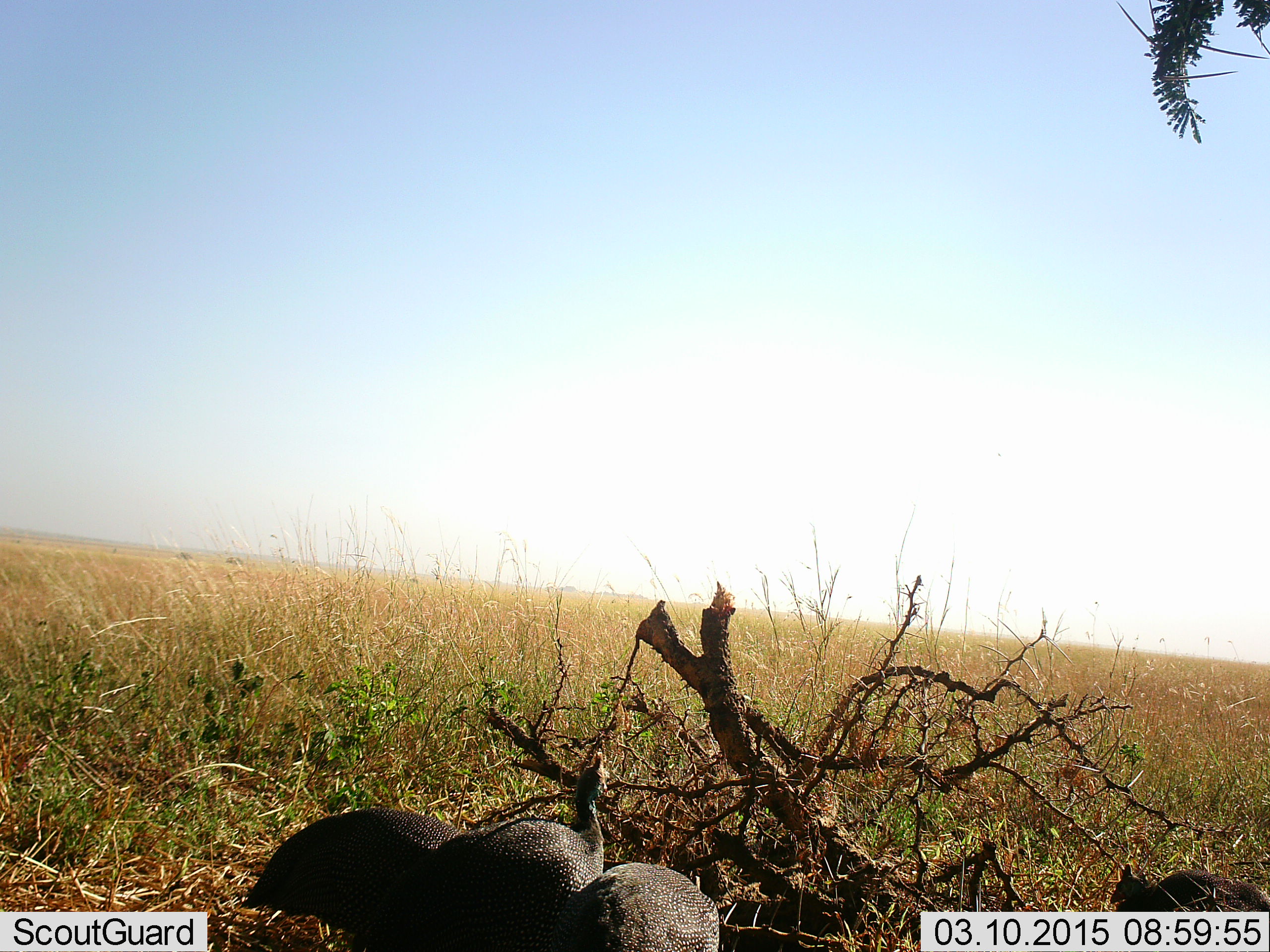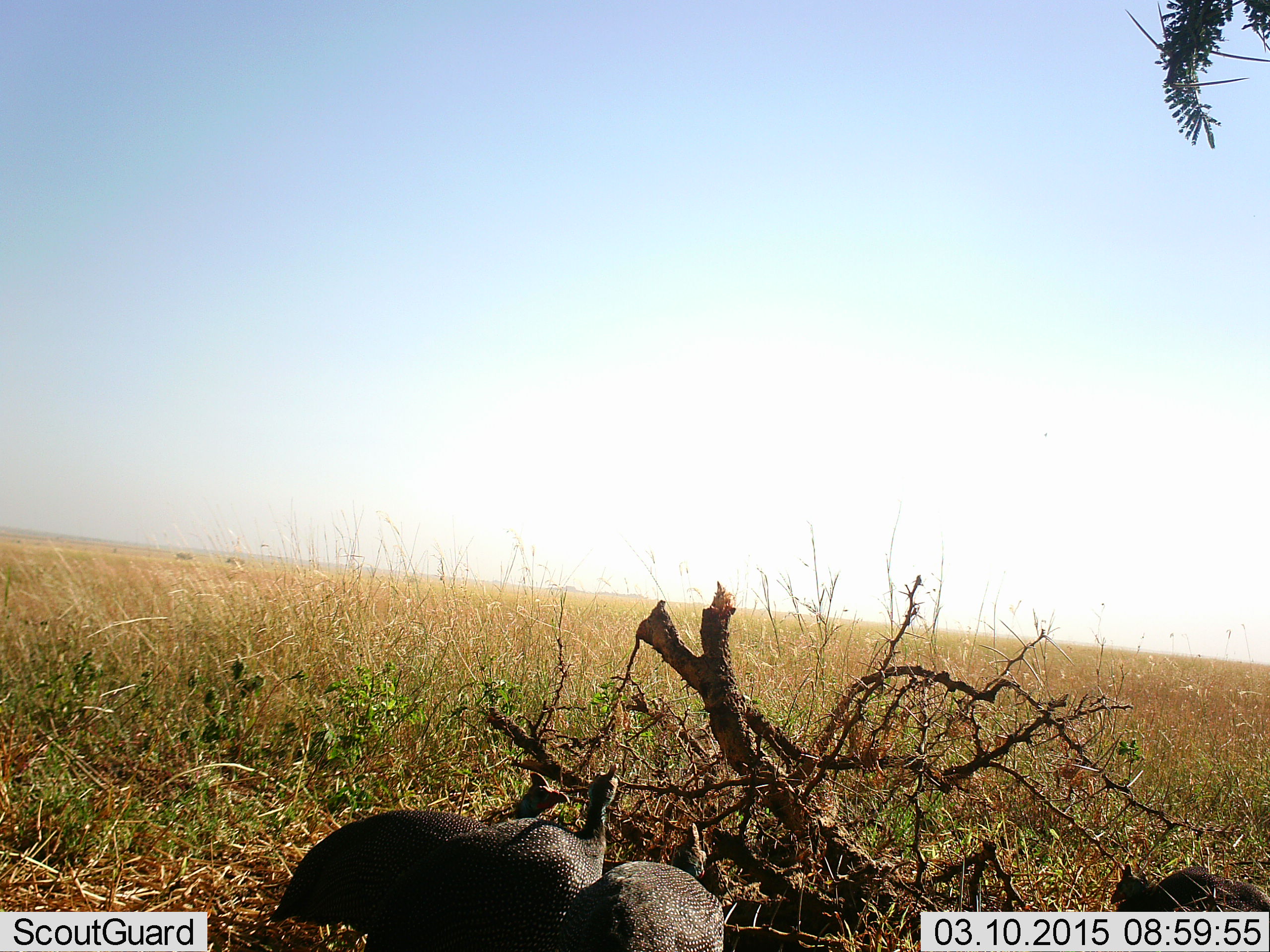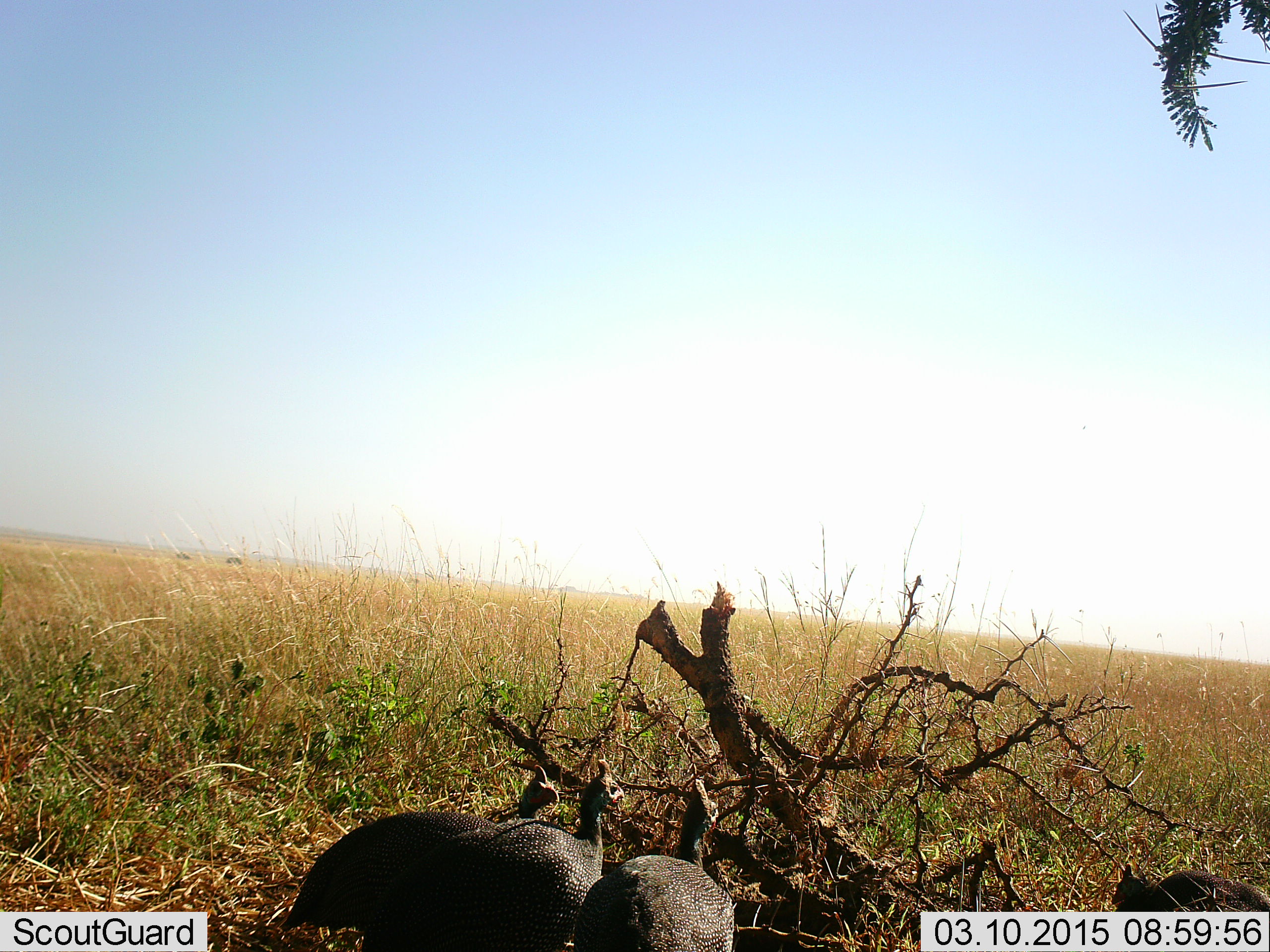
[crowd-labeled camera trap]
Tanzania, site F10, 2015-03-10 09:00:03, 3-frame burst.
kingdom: Animalia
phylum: Chordata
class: Aves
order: Galliformes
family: Numididae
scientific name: Numididae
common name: guinea fowl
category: guineafowl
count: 4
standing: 70%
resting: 0%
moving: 20%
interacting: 0%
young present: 0%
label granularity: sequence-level